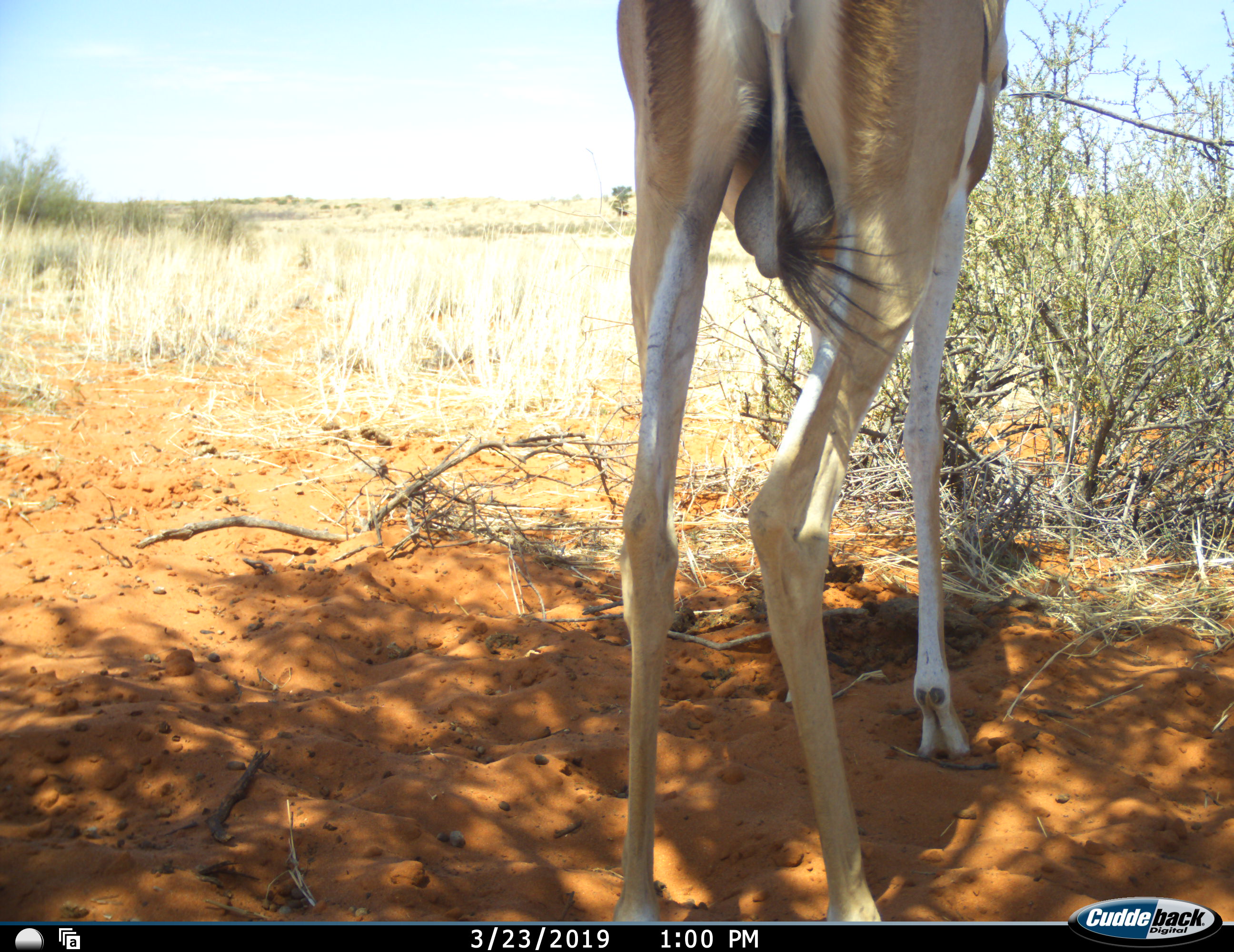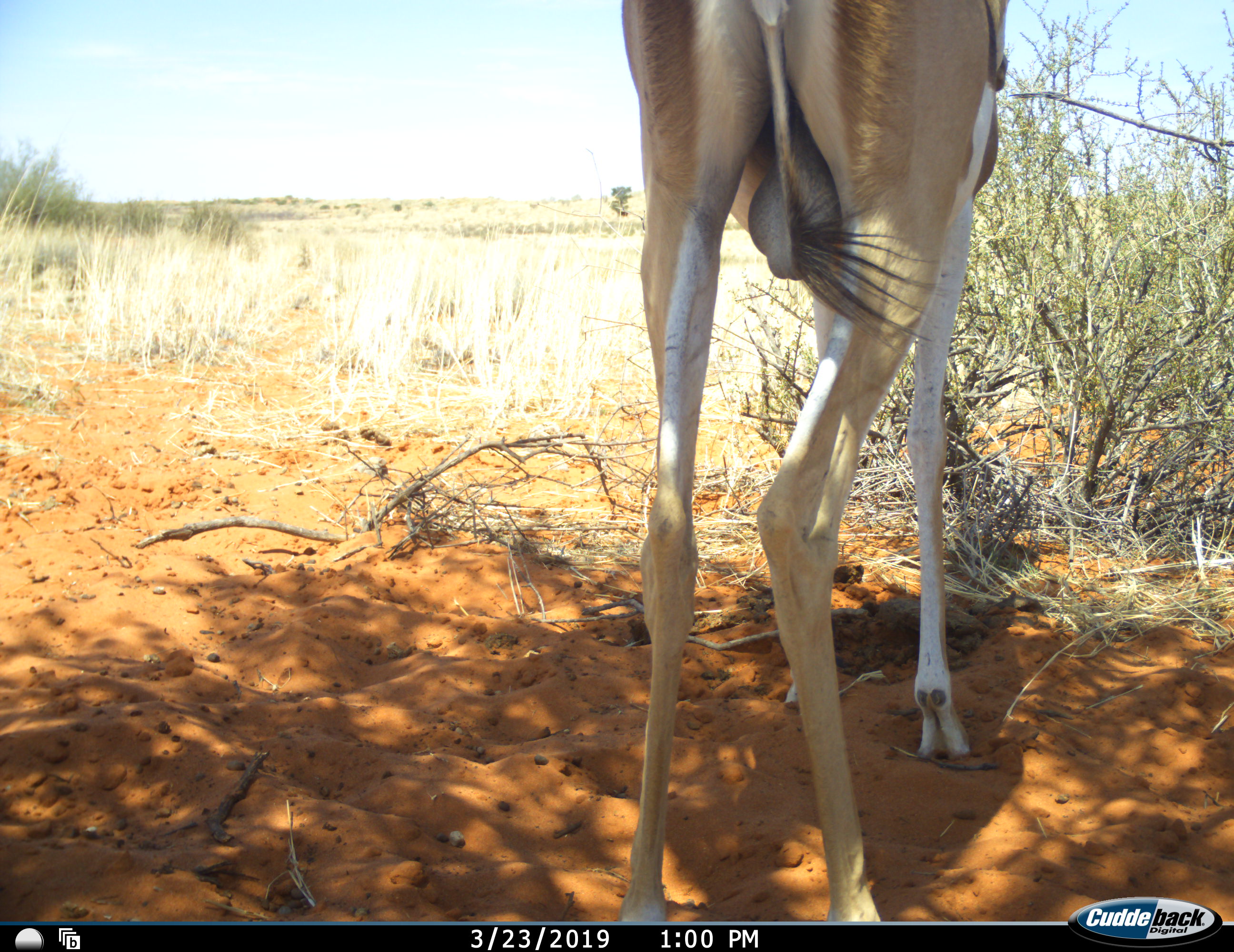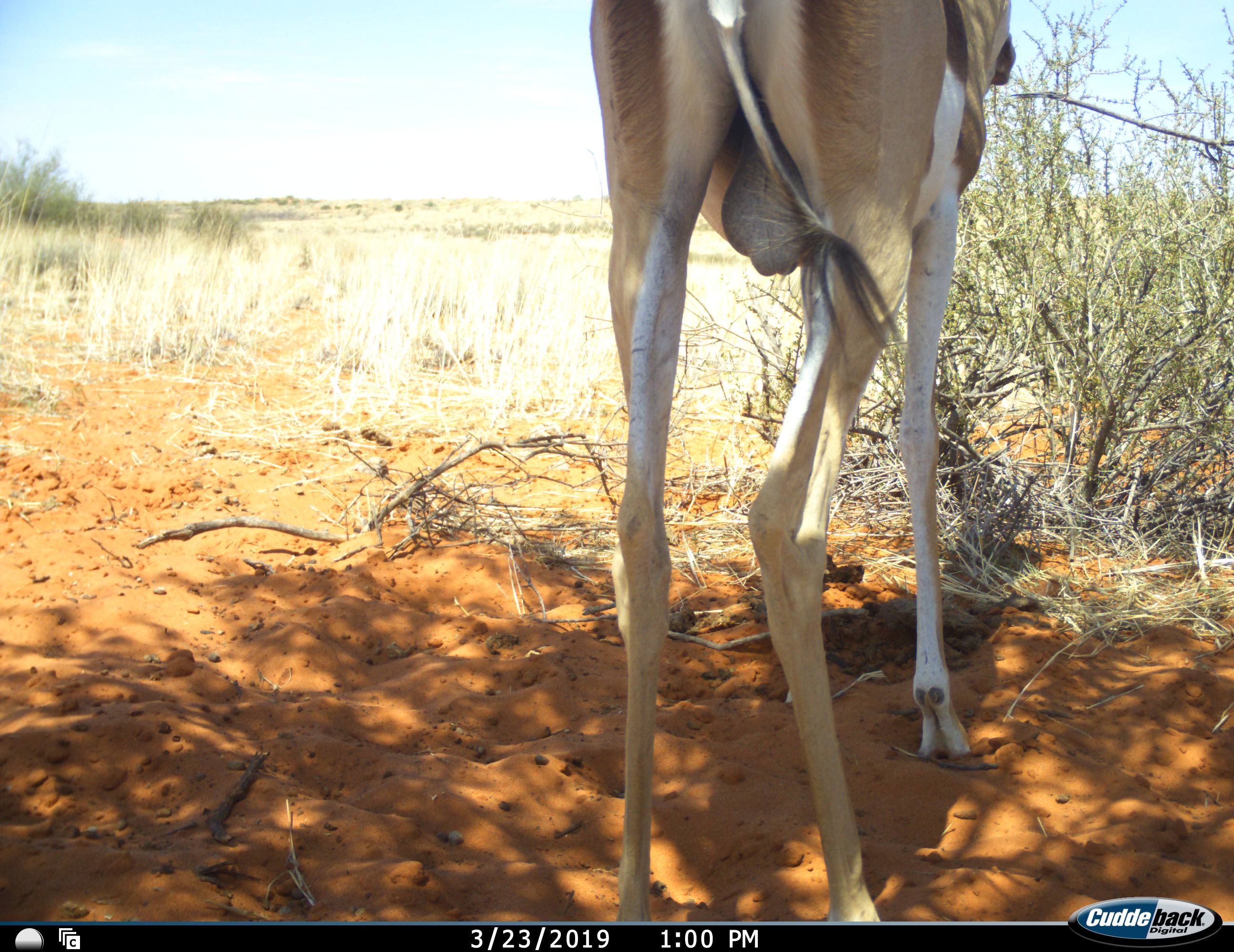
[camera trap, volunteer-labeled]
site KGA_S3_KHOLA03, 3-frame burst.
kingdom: Animalia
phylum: Chordata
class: Mammalia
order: Artiodactyla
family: Bovidae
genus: Antidorcas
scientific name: Antidorcas marsupialis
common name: springbok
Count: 1.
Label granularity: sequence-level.